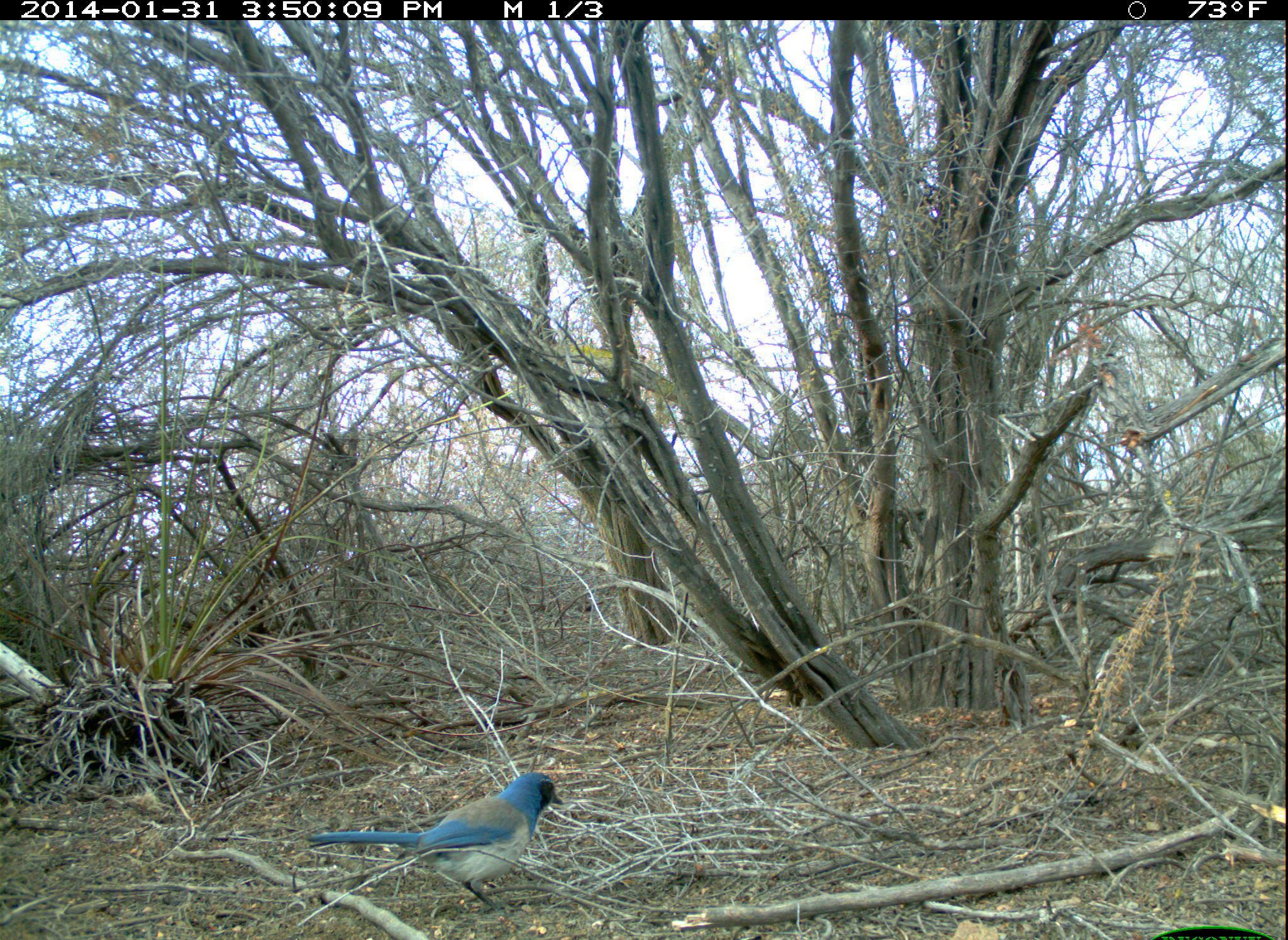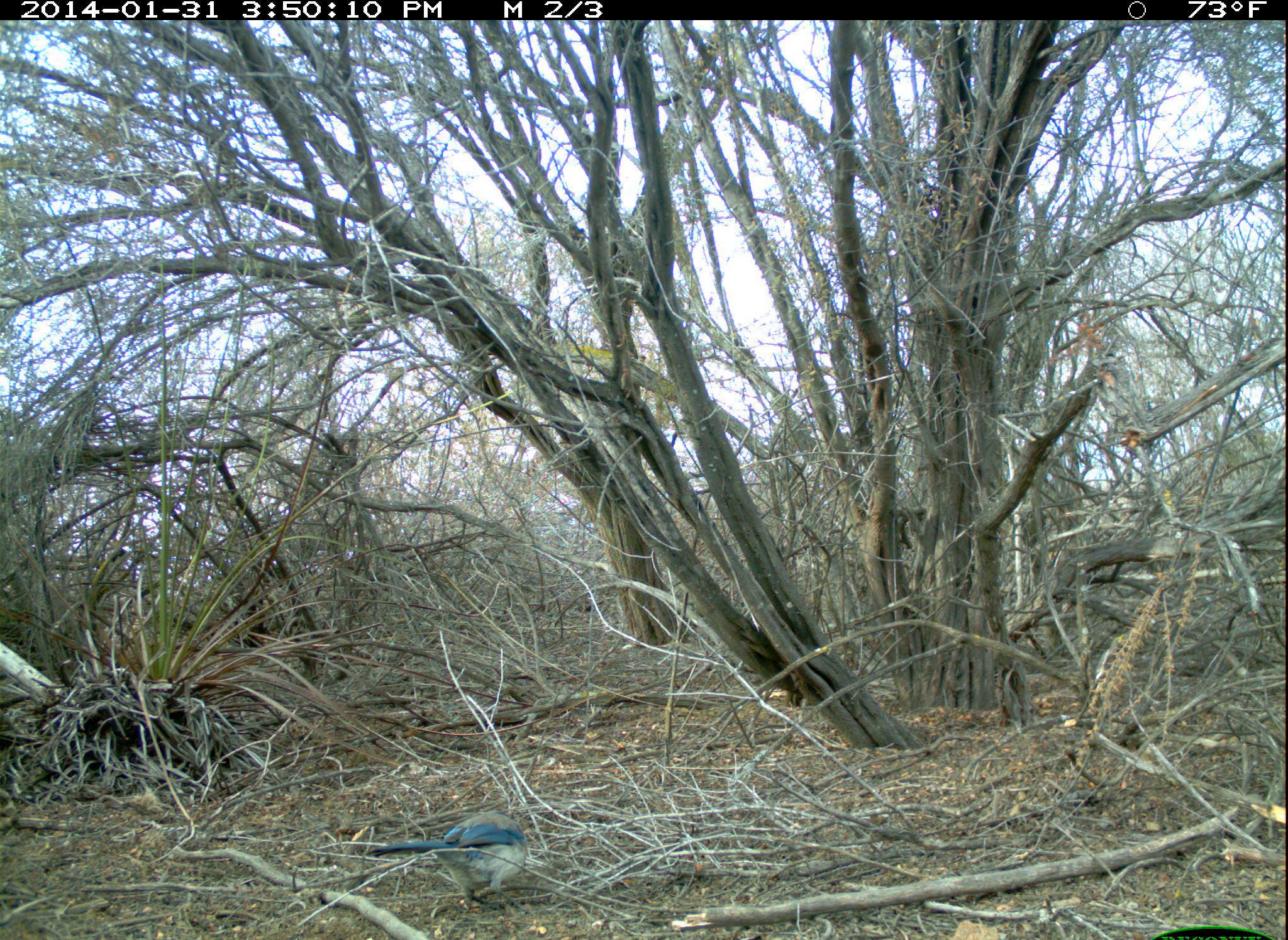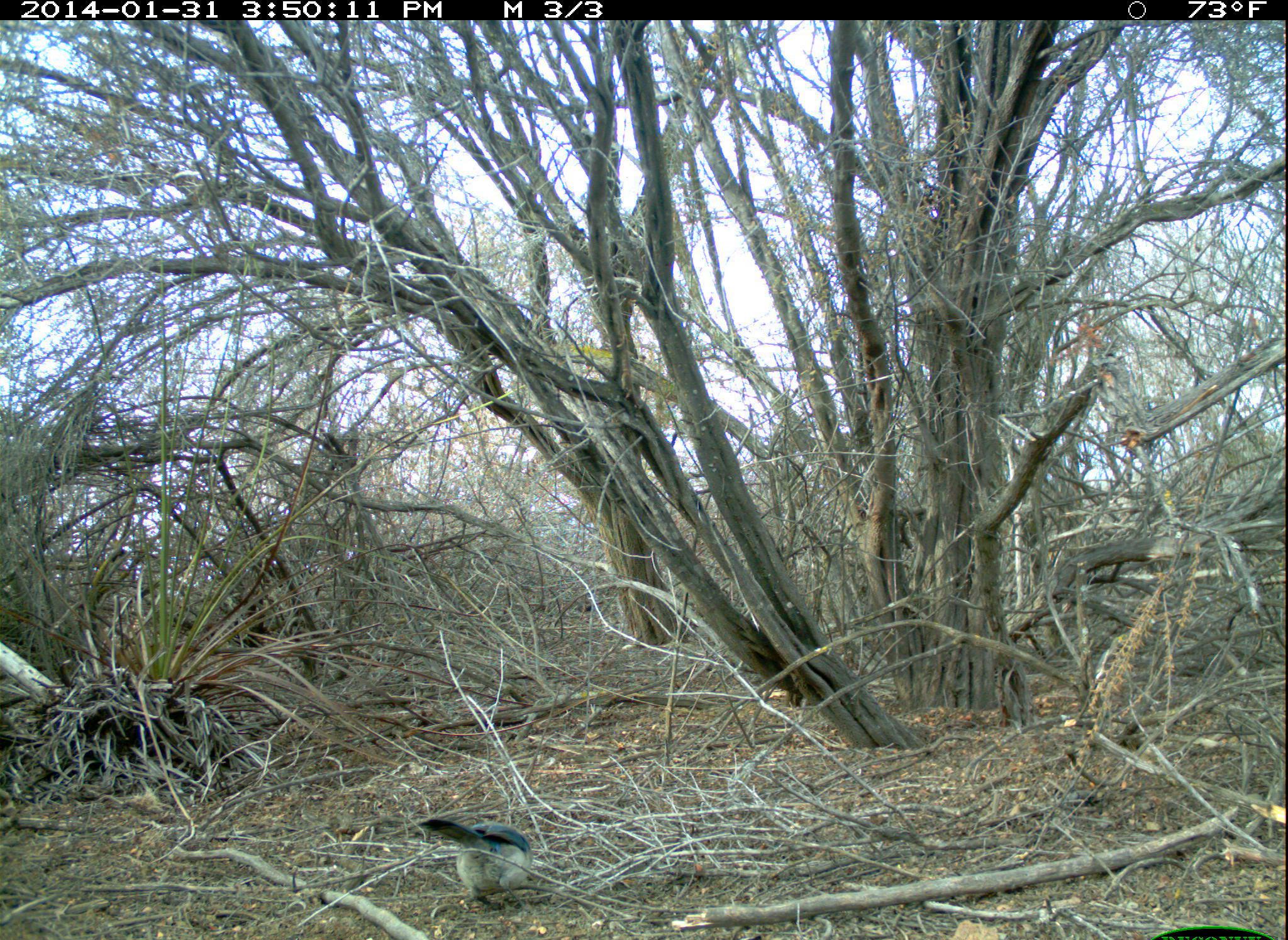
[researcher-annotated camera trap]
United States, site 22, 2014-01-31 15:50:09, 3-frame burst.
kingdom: Animalia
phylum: Chordata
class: Aves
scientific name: Aves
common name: bird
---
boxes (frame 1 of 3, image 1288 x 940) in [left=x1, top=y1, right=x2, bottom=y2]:
bird: [left=304, top=771, right=566, bottom=920]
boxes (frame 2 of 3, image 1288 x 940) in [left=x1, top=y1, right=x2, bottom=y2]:
bird: [left=365, top=813, right=540, bottom=919]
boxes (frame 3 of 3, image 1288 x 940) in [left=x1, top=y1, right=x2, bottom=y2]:
bird: [left=418, top=819, right=539, bottom=919]